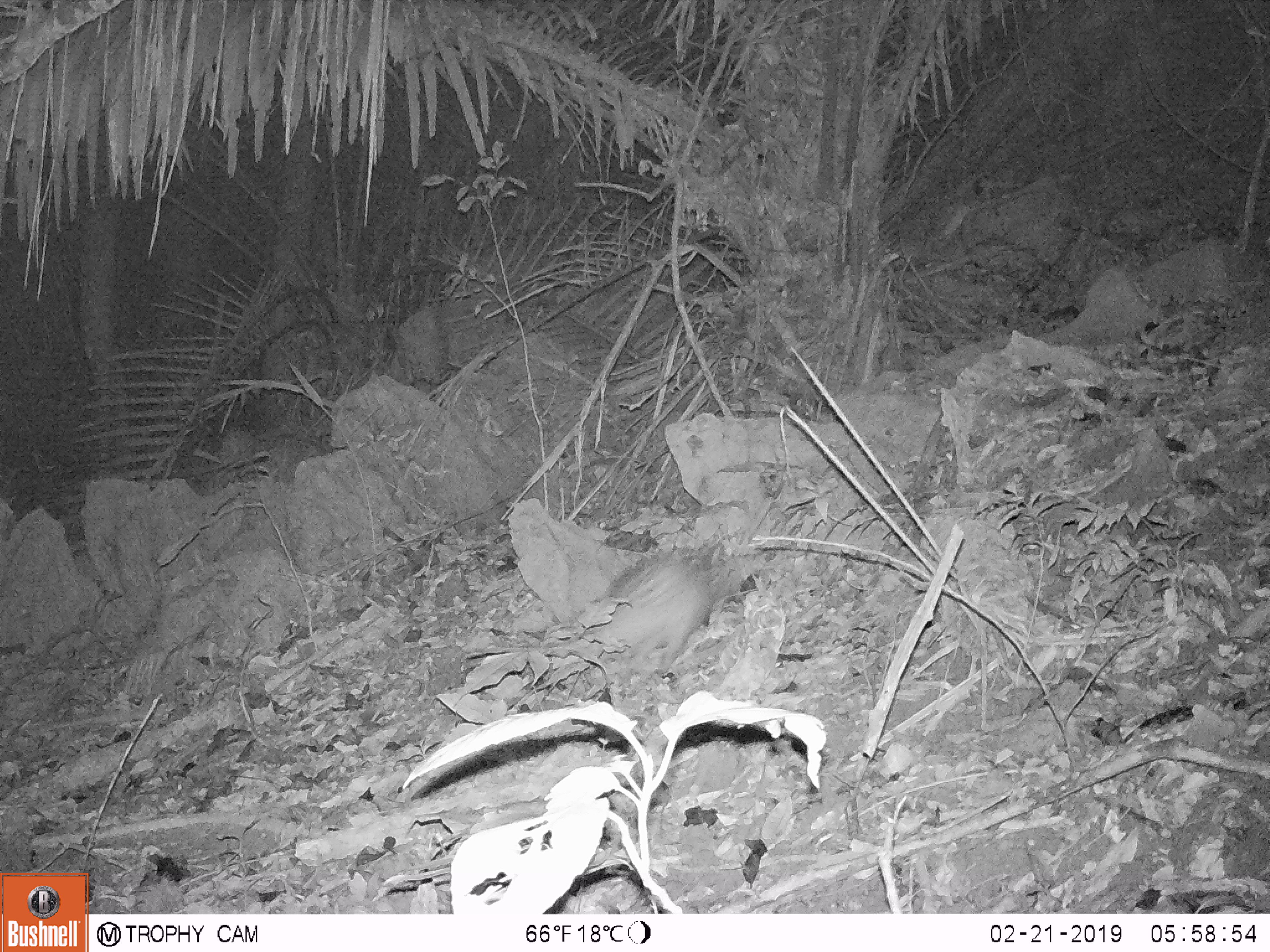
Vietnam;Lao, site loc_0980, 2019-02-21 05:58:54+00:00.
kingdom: Animalia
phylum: Chordata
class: Mammalia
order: Rodentia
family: Hystricidae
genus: Atherurus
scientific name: Atherurus macrourus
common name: asiatic brush-tailed porcupine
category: asiatic brush tailed porcupine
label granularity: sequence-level